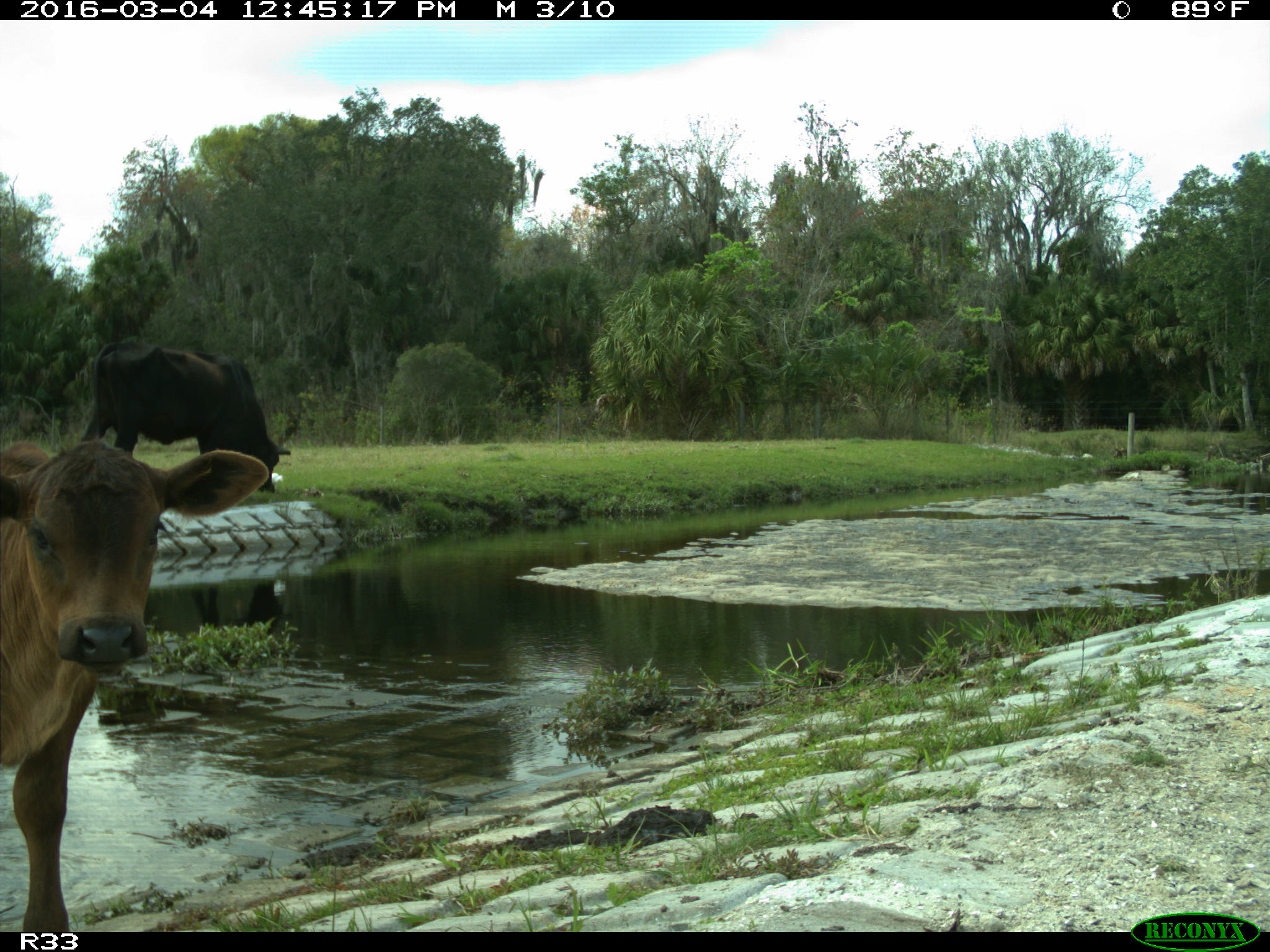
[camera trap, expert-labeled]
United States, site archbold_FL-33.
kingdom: Animalia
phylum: Chordata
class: Mammalia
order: Artiodactyla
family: Bovidae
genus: Bos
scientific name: Bos taurus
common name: domestic cow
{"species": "Bos taurus (domestic cow)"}